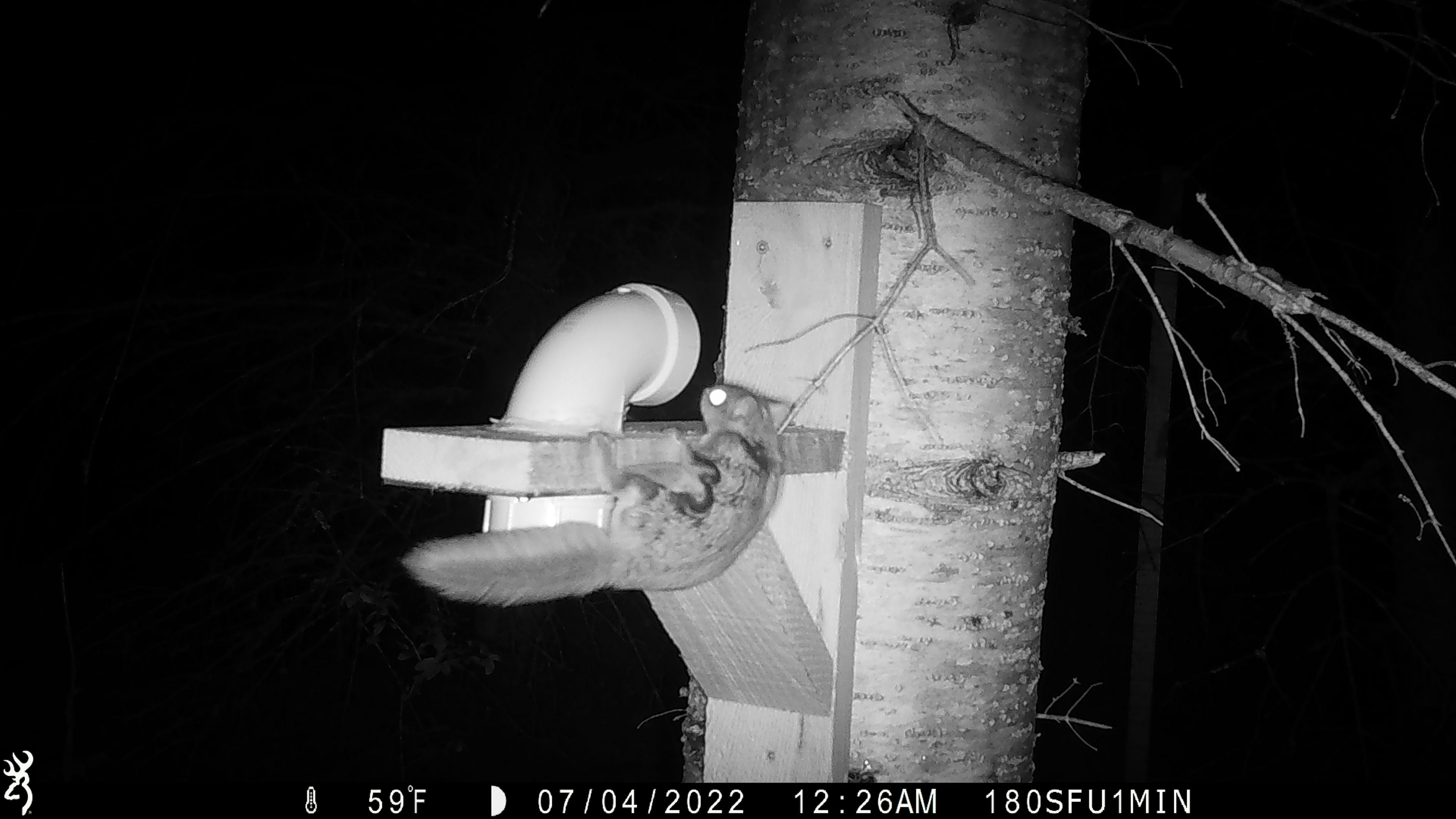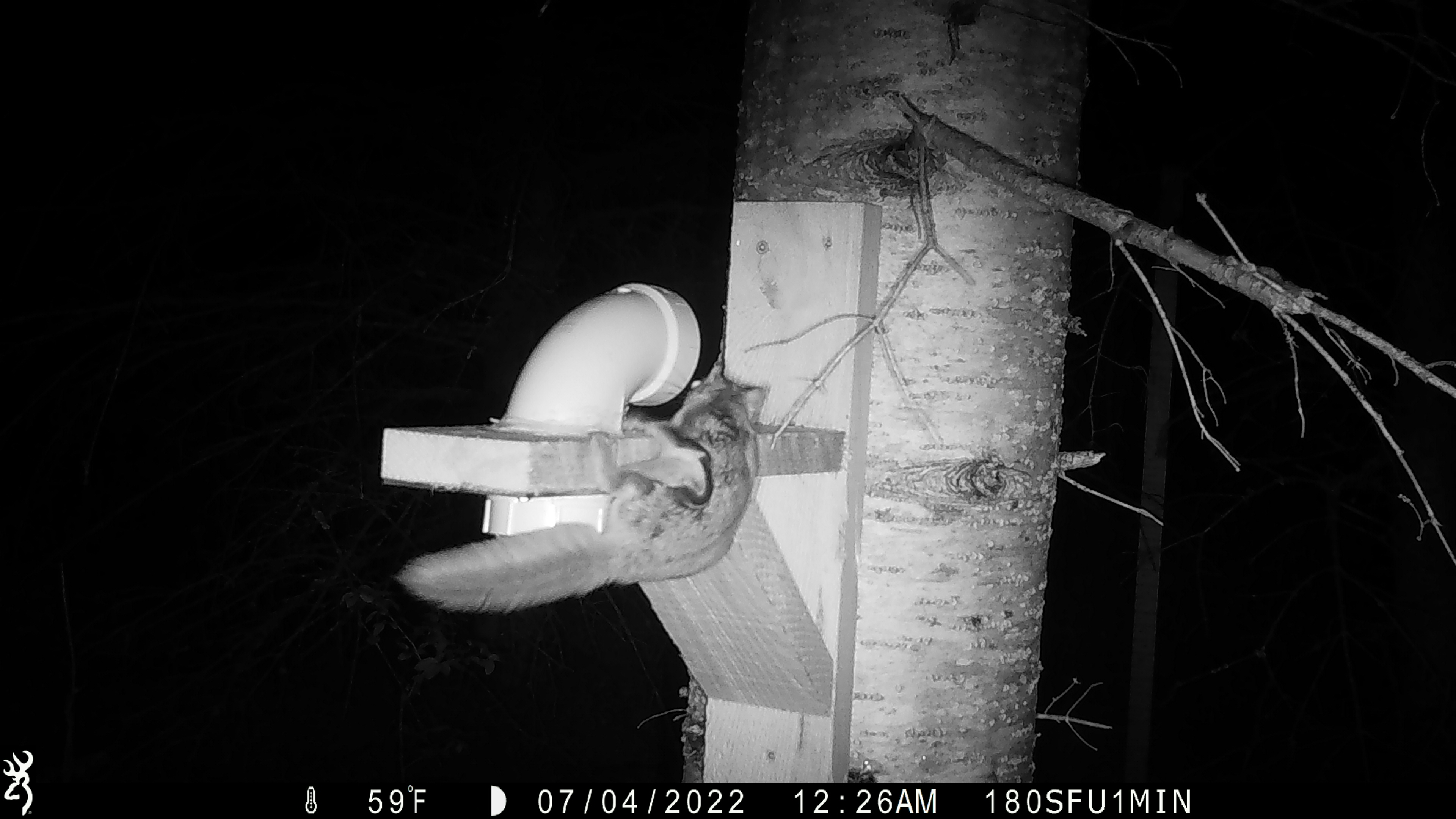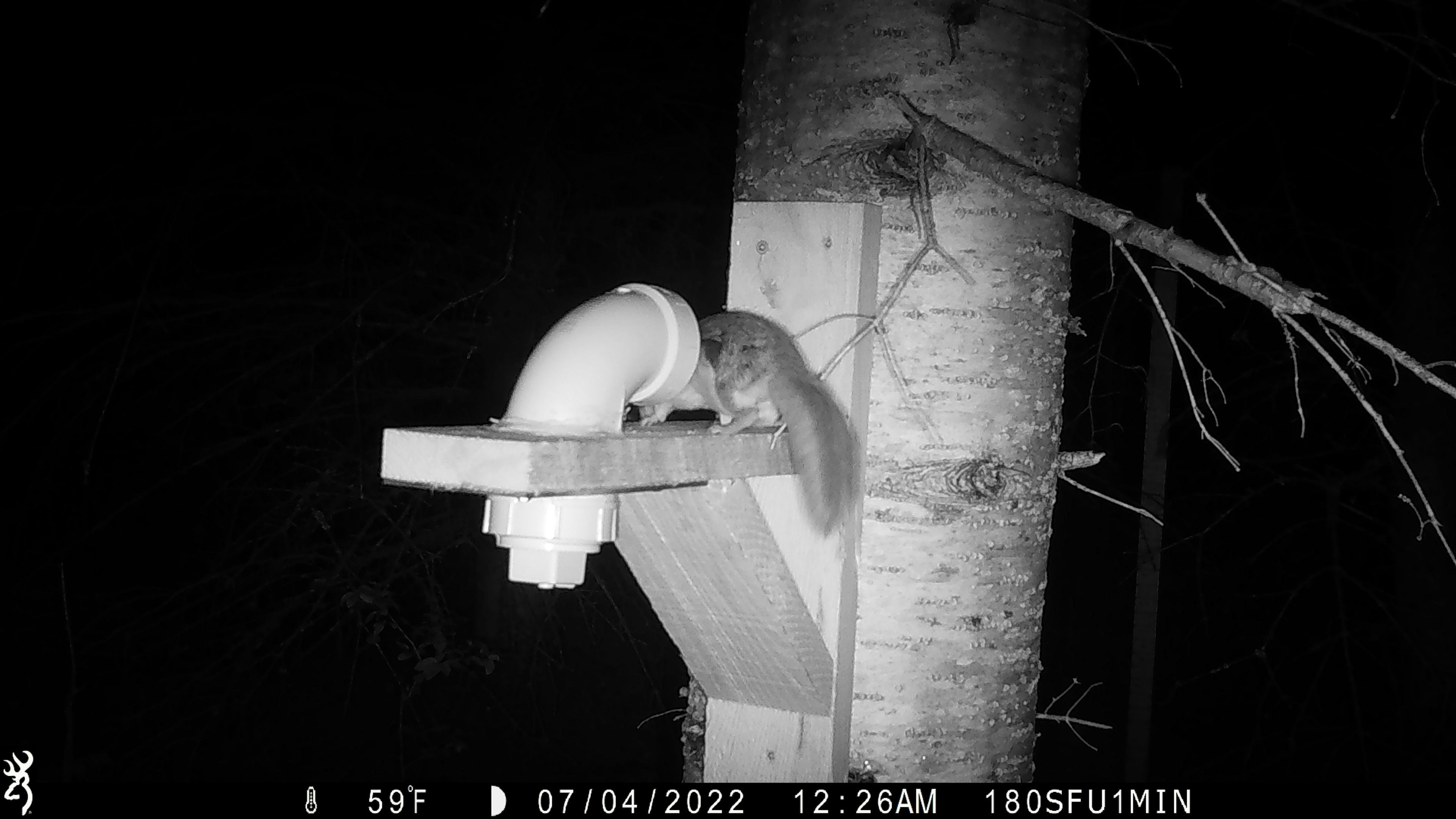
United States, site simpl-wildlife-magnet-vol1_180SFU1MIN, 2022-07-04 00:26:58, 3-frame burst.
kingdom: Animalia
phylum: Chordata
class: Mammalia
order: Rodentia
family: Sciuridae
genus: Glaucomys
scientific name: Glaucomys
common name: flying squirrel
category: flying squirrel sp.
Flying squirrel sp. (flying squirrel) (Glaucomys).